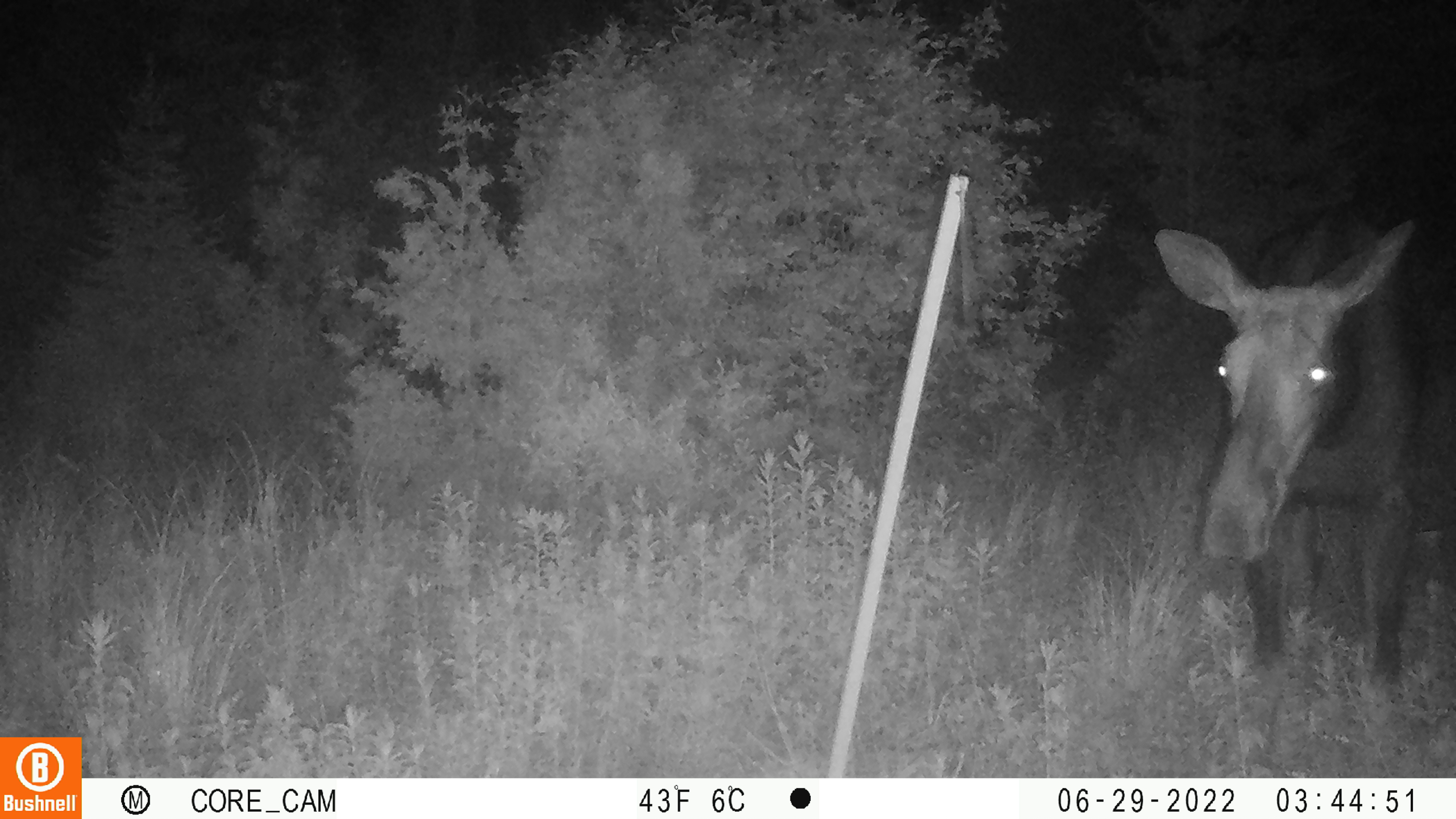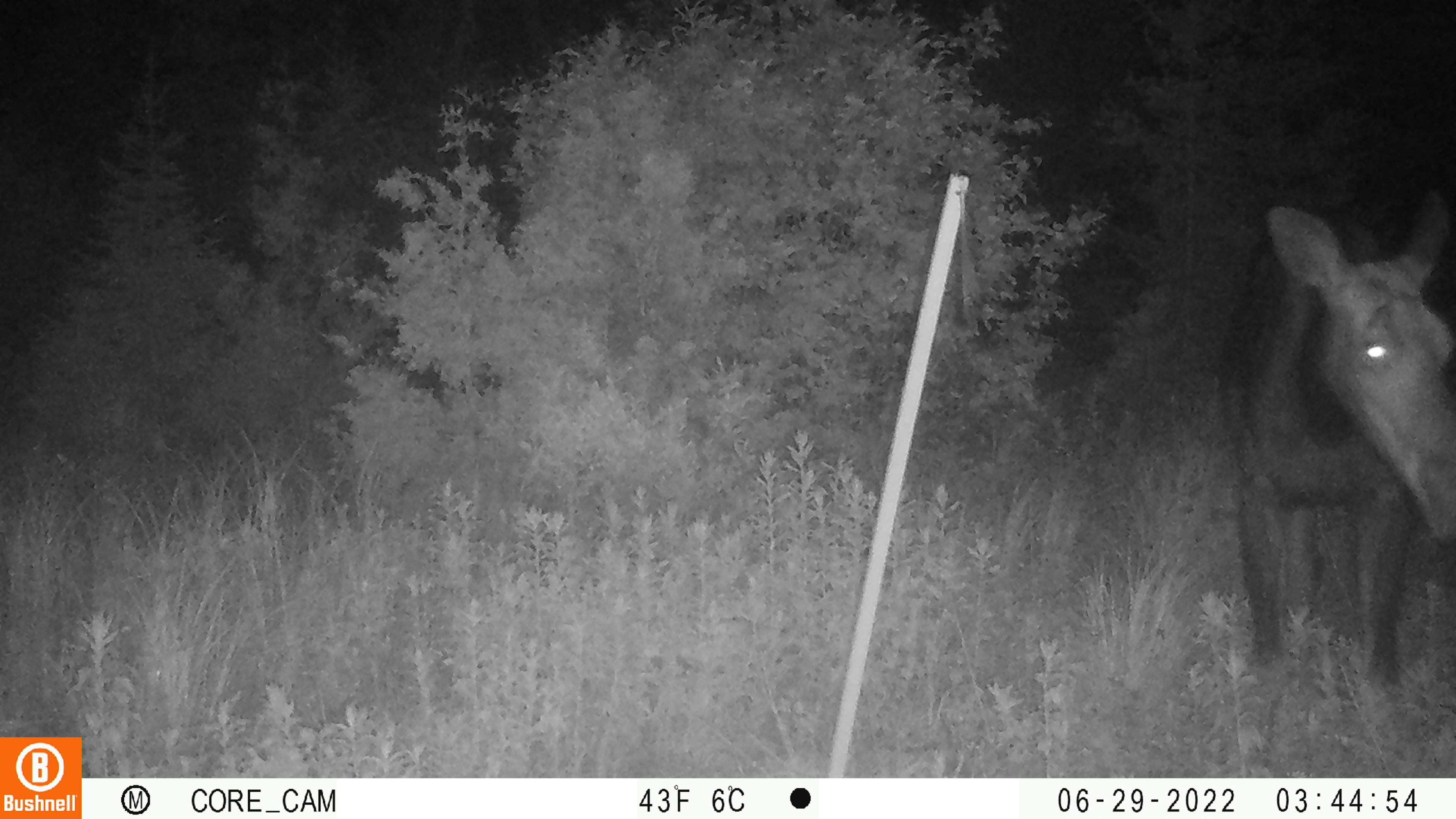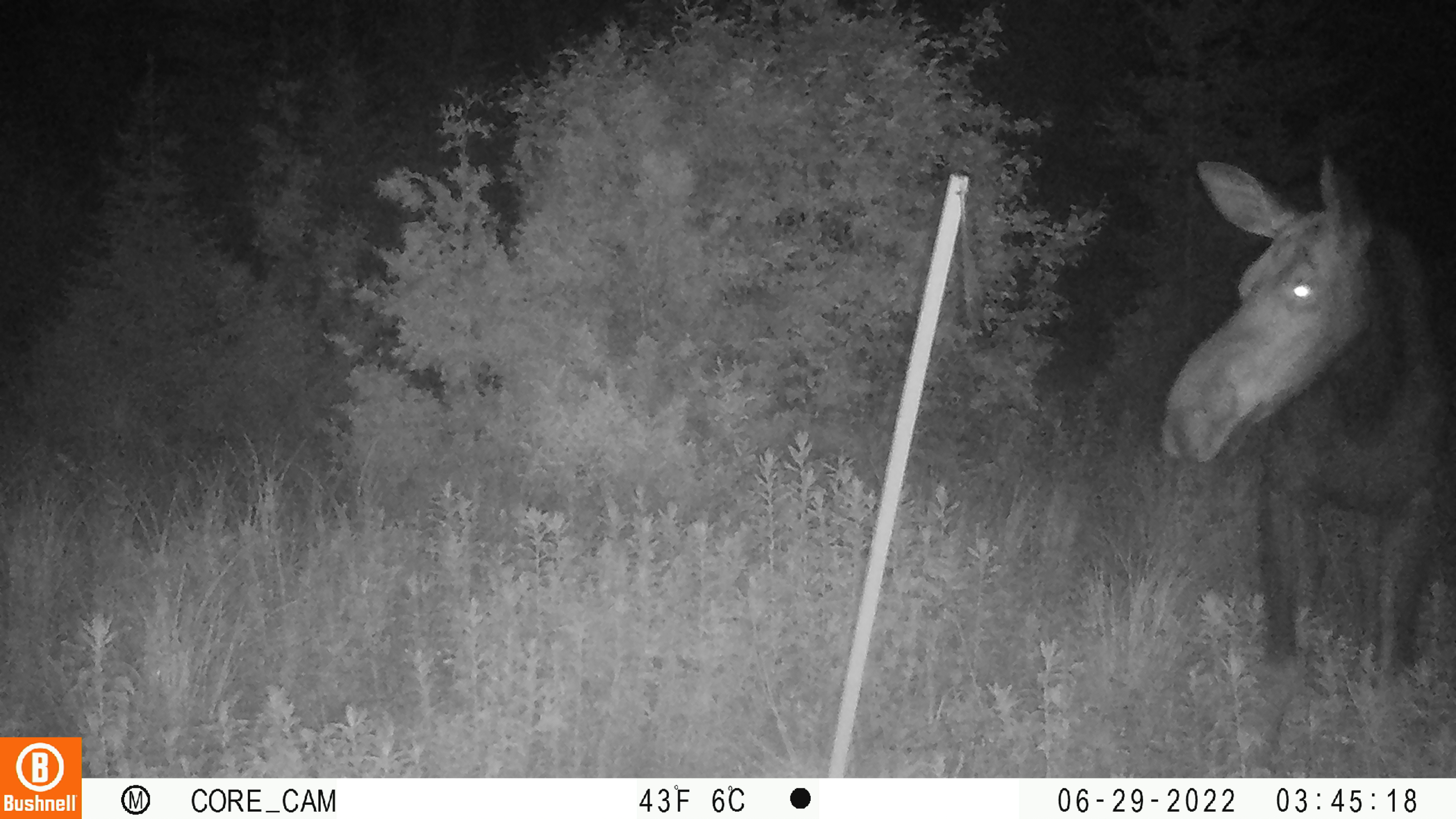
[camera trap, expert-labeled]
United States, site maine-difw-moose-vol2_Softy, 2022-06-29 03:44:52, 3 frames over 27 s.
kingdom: Animalia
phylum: Chordata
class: Mammalia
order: Artiodactyla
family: Cervidae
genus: Alces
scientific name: Alces alces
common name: moose